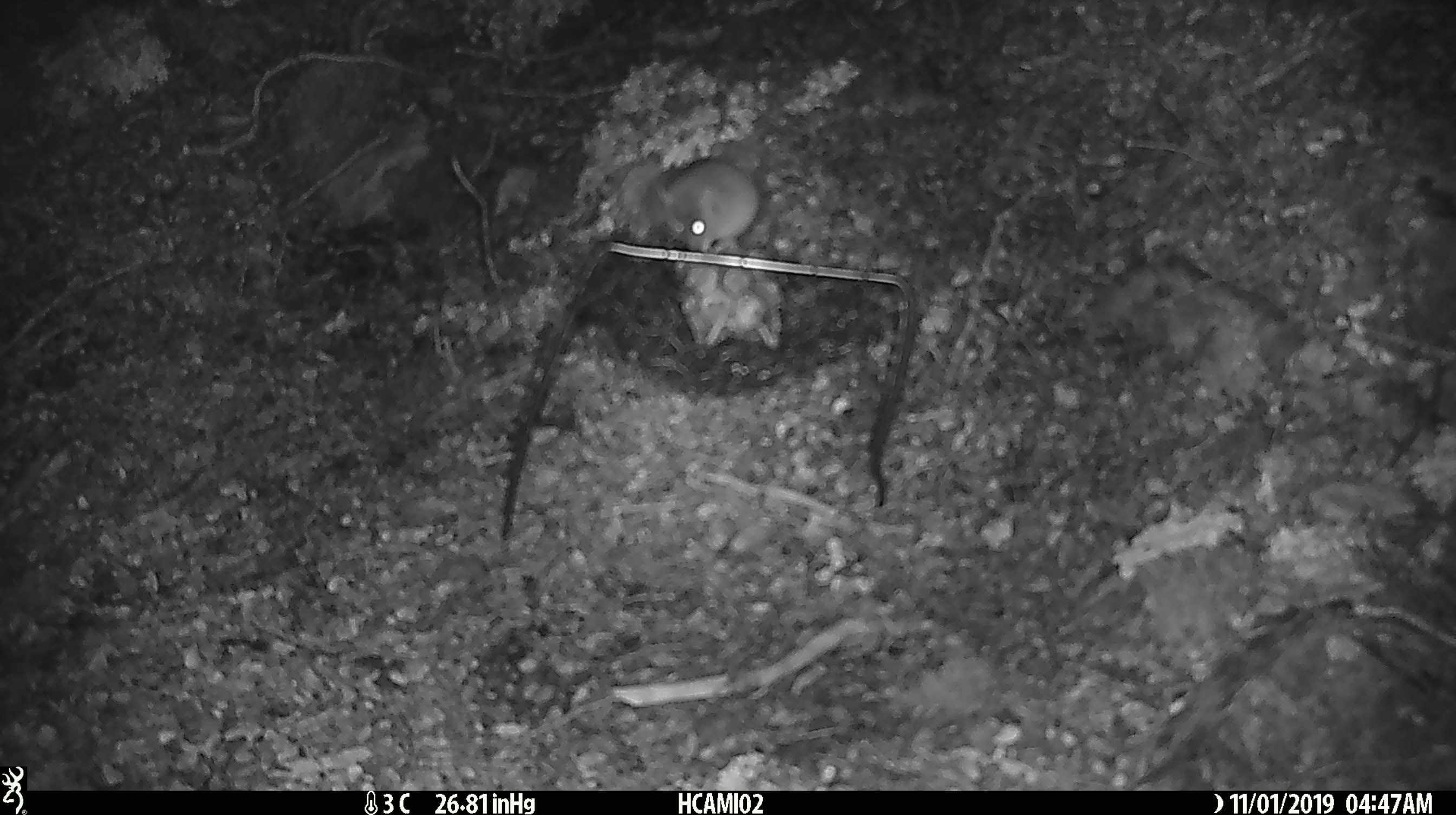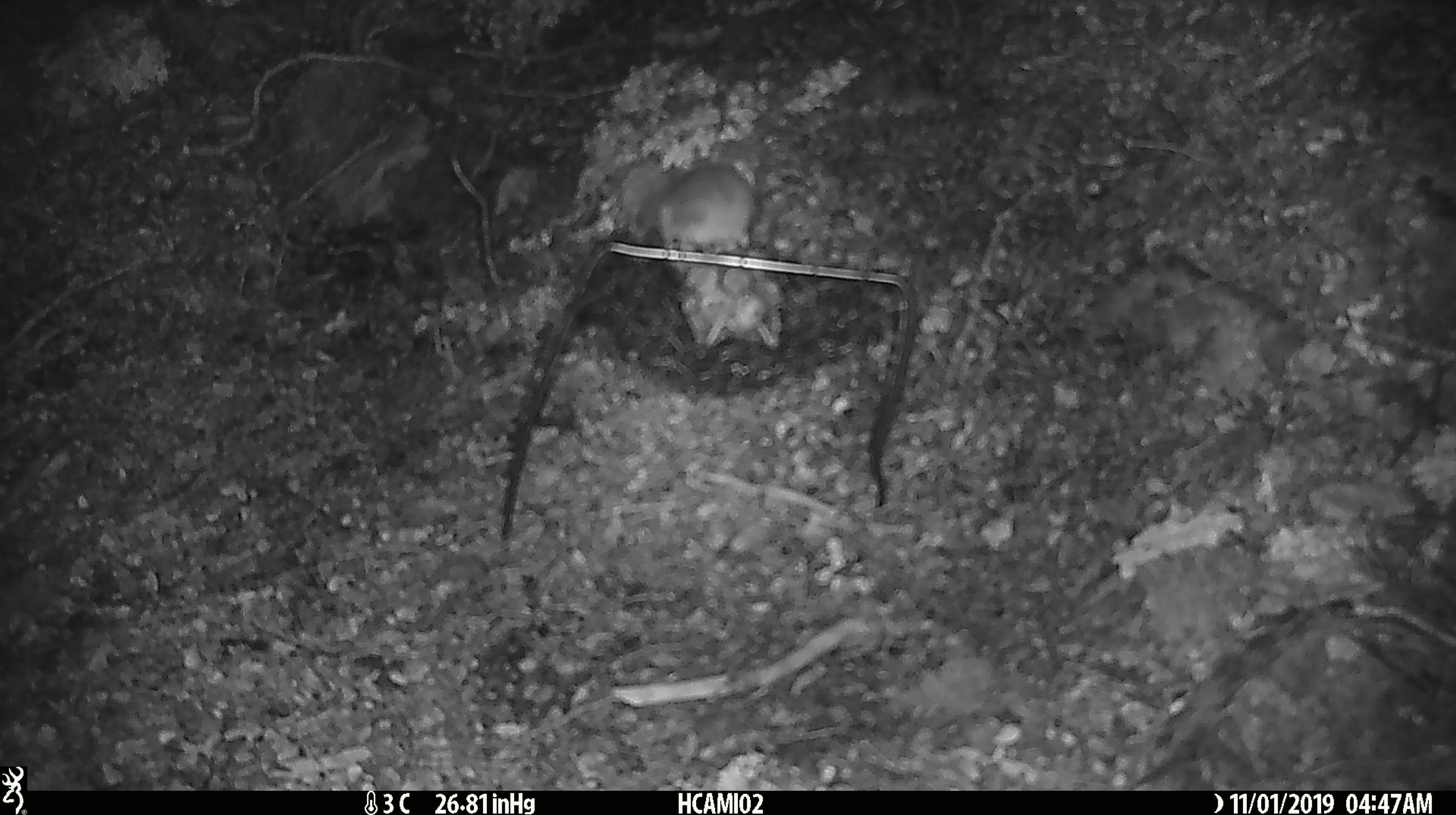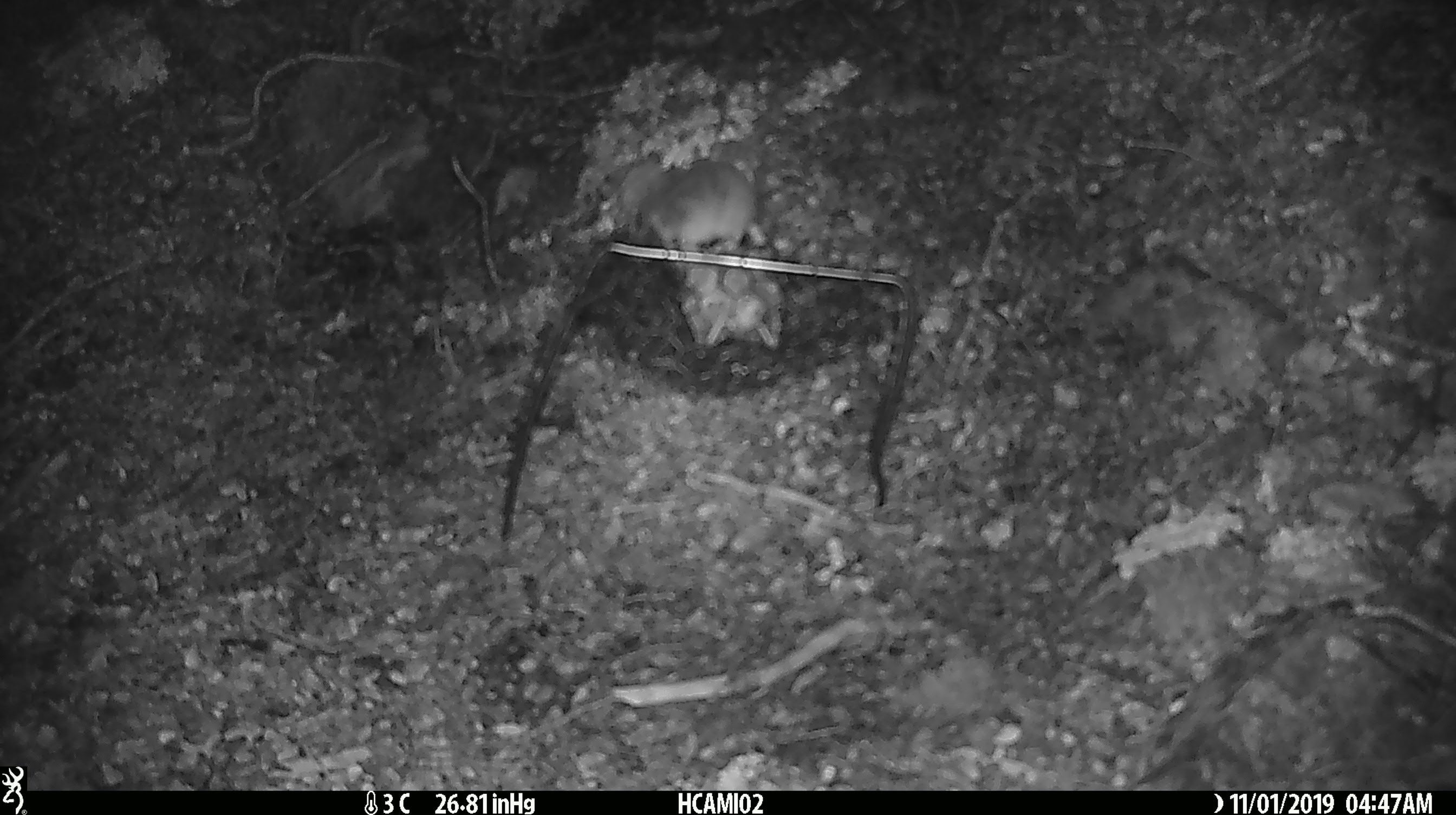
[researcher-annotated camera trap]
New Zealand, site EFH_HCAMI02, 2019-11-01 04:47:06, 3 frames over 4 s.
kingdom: Animalia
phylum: Chordata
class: Mammalia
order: Rodentia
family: Muridae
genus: Mus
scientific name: Mus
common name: mouse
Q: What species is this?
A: Mouse (Mus).